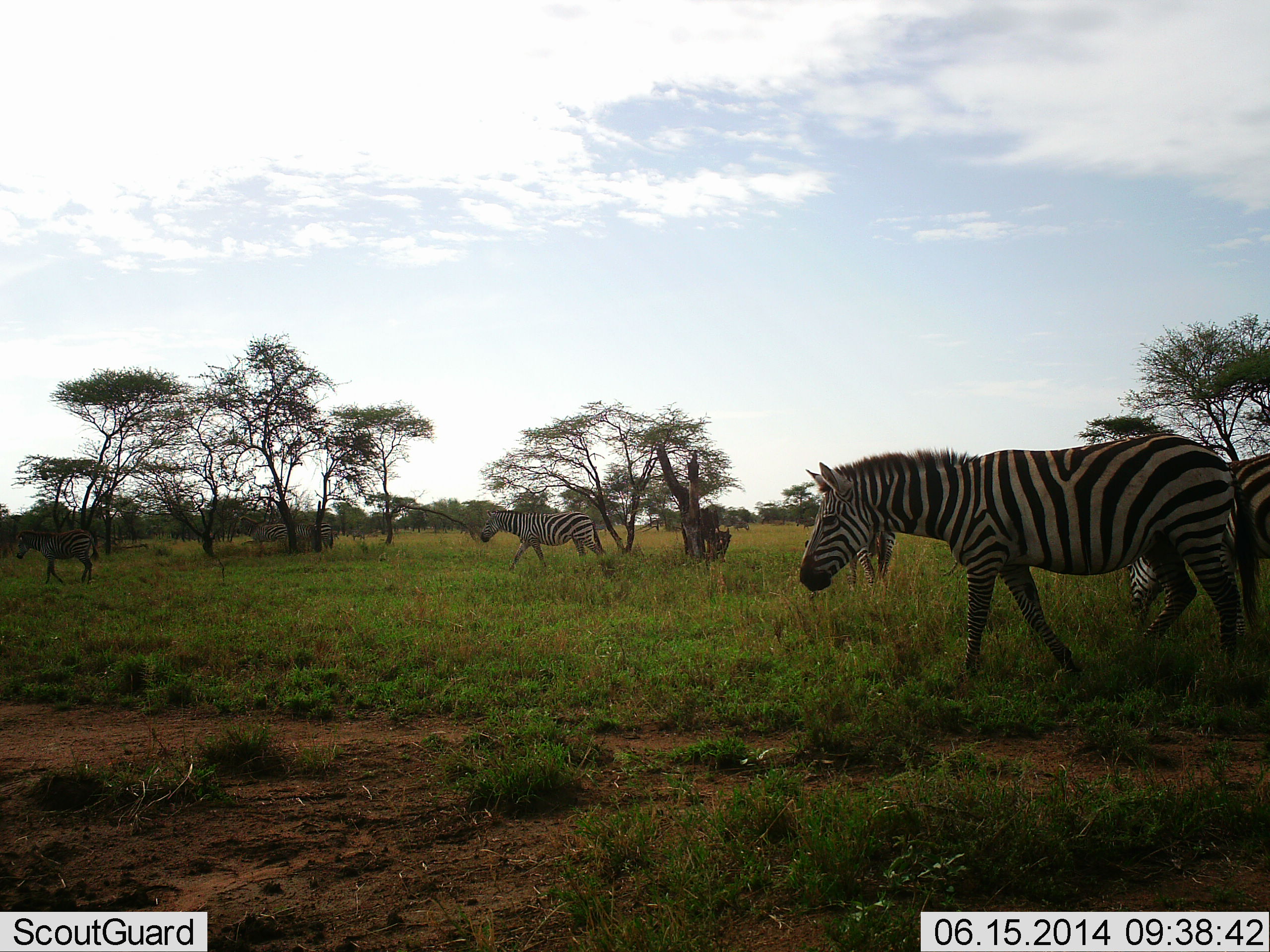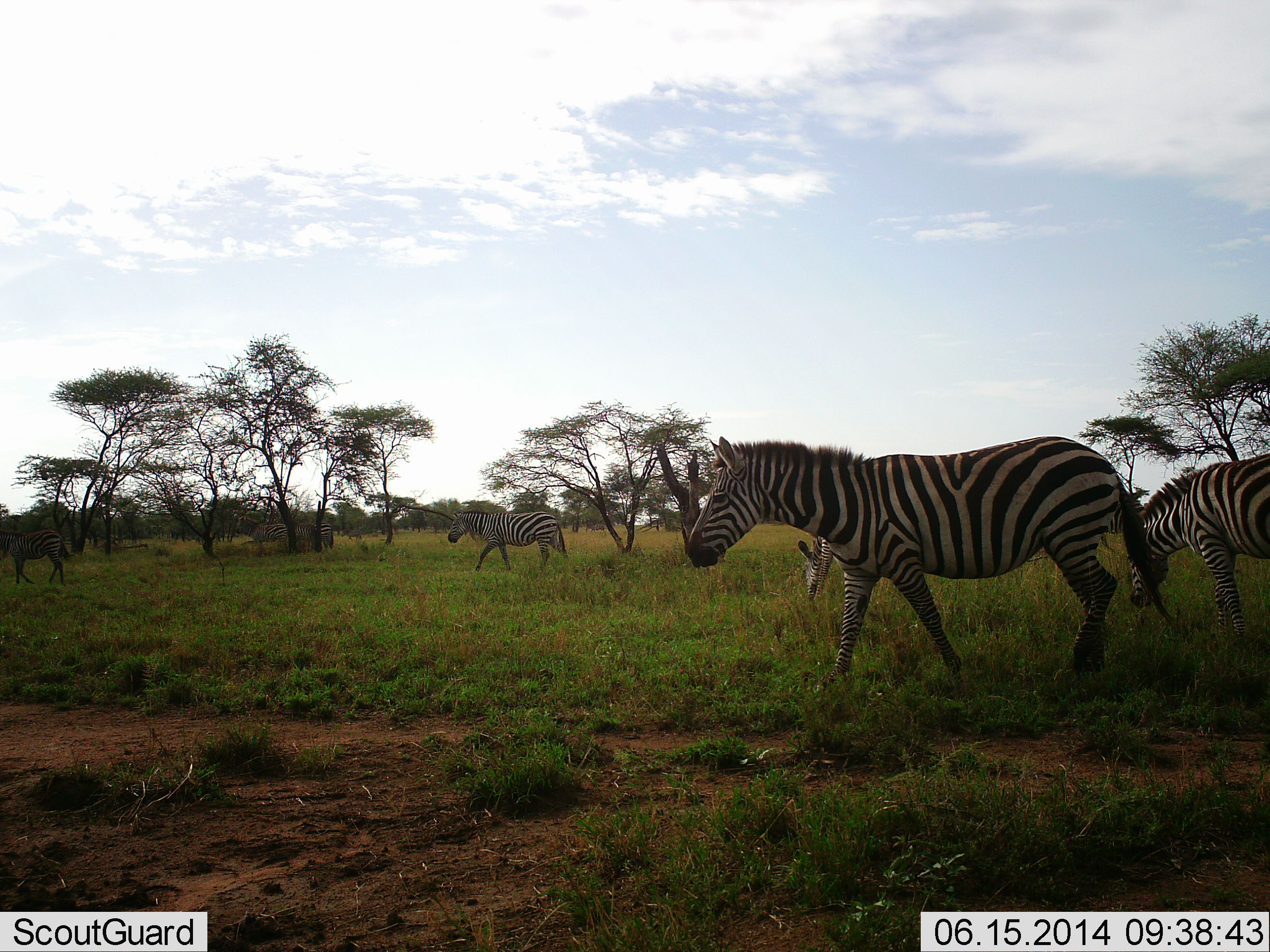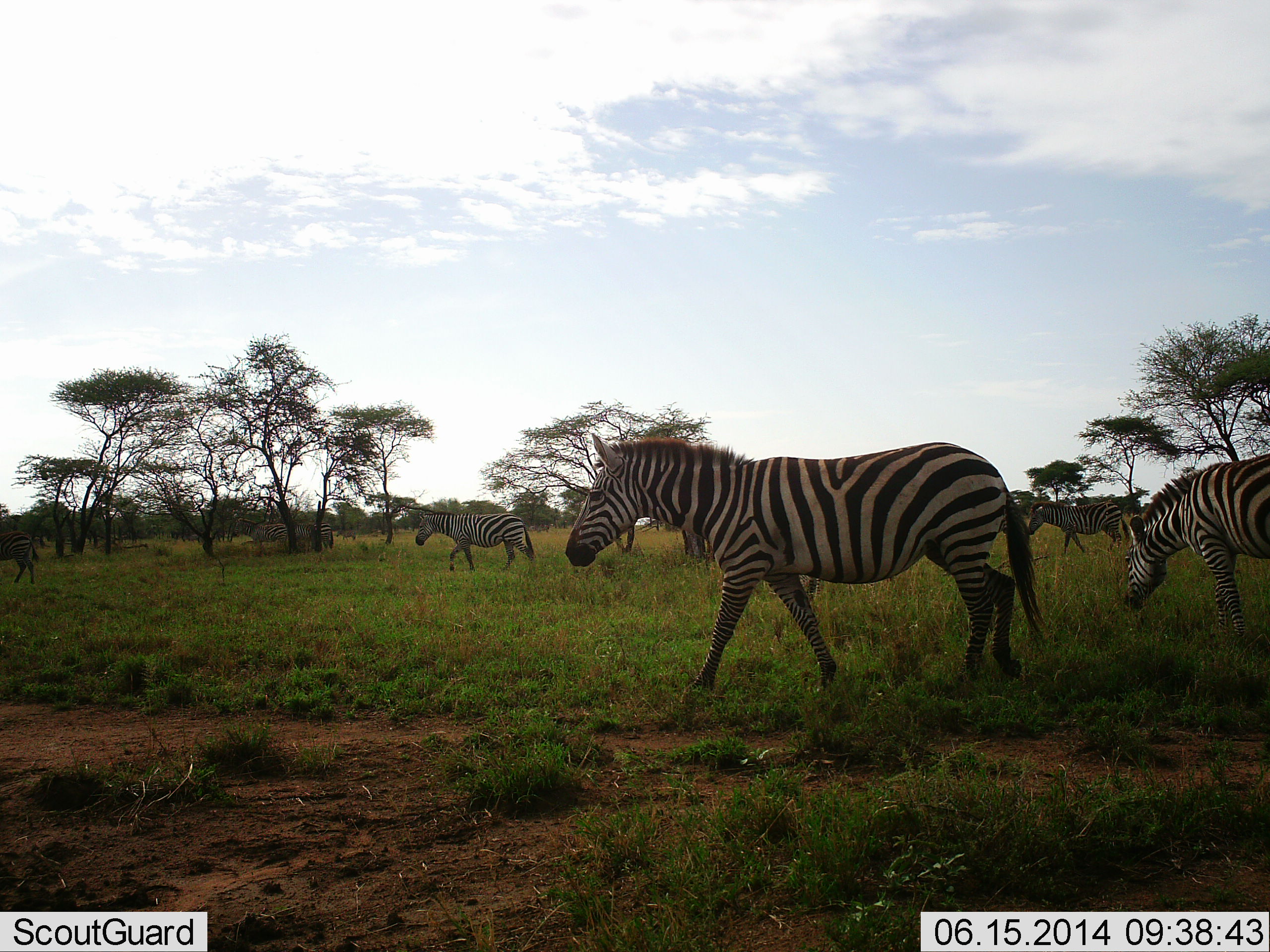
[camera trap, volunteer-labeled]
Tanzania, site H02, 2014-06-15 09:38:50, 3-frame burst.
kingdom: Animalia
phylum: Chordata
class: Mammalia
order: Perissodactyla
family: Equidae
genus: Equus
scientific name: Equus quagga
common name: plains zebra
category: zebra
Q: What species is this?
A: Zebra (plains zebra) (Equus quagga).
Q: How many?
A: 5.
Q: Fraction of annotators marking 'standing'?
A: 10%.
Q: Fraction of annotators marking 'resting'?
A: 0%.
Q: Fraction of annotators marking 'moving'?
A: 100%.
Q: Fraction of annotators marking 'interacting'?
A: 0%.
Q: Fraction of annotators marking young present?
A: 0%.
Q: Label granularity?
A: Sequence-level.